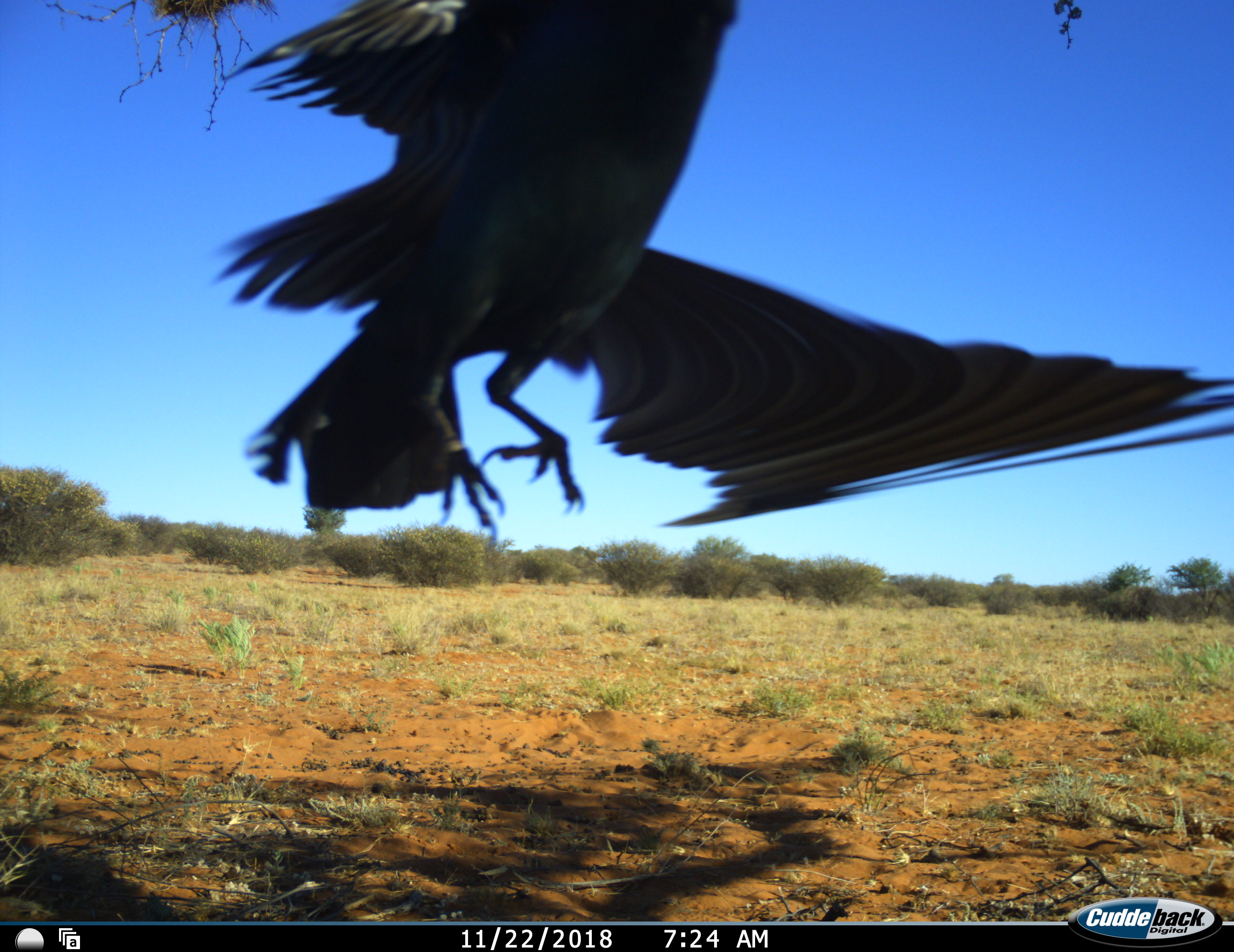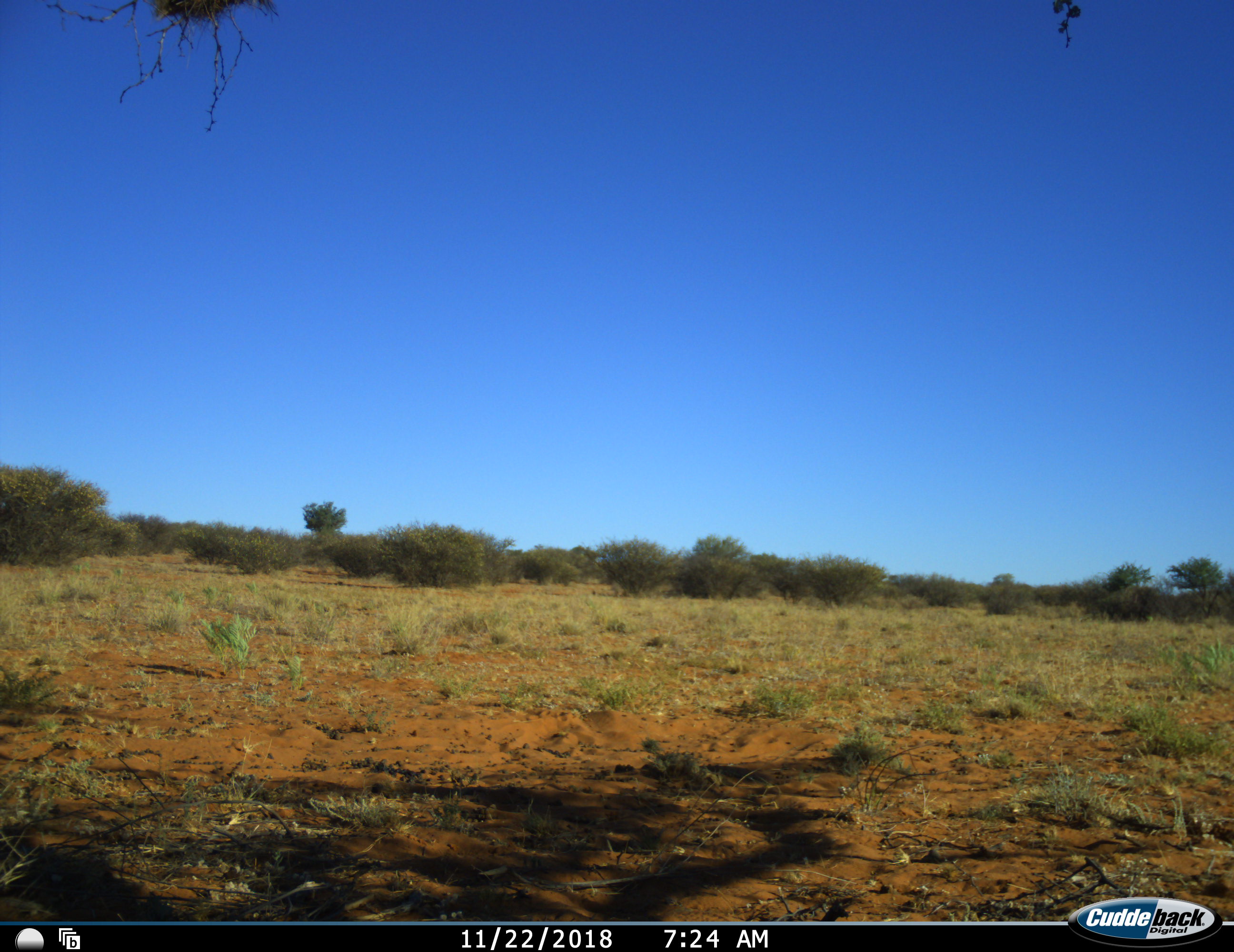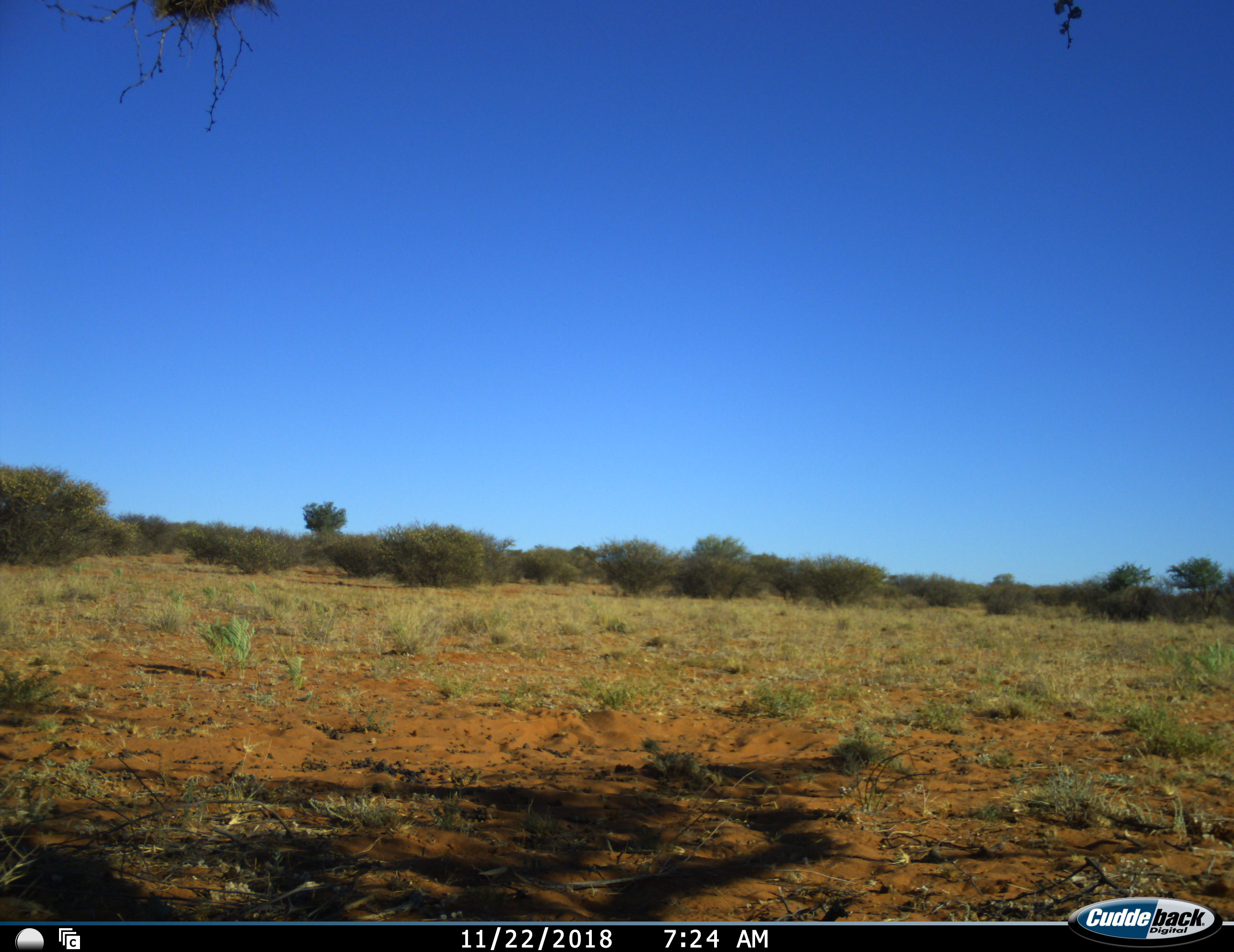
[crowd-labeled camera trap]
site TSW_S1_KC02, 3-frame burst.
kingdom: Animalia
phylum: Chordata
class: Aves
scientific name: Aves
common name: bird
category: birdother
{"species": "birdother (bird) (Aves)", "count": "1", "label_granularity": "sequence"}